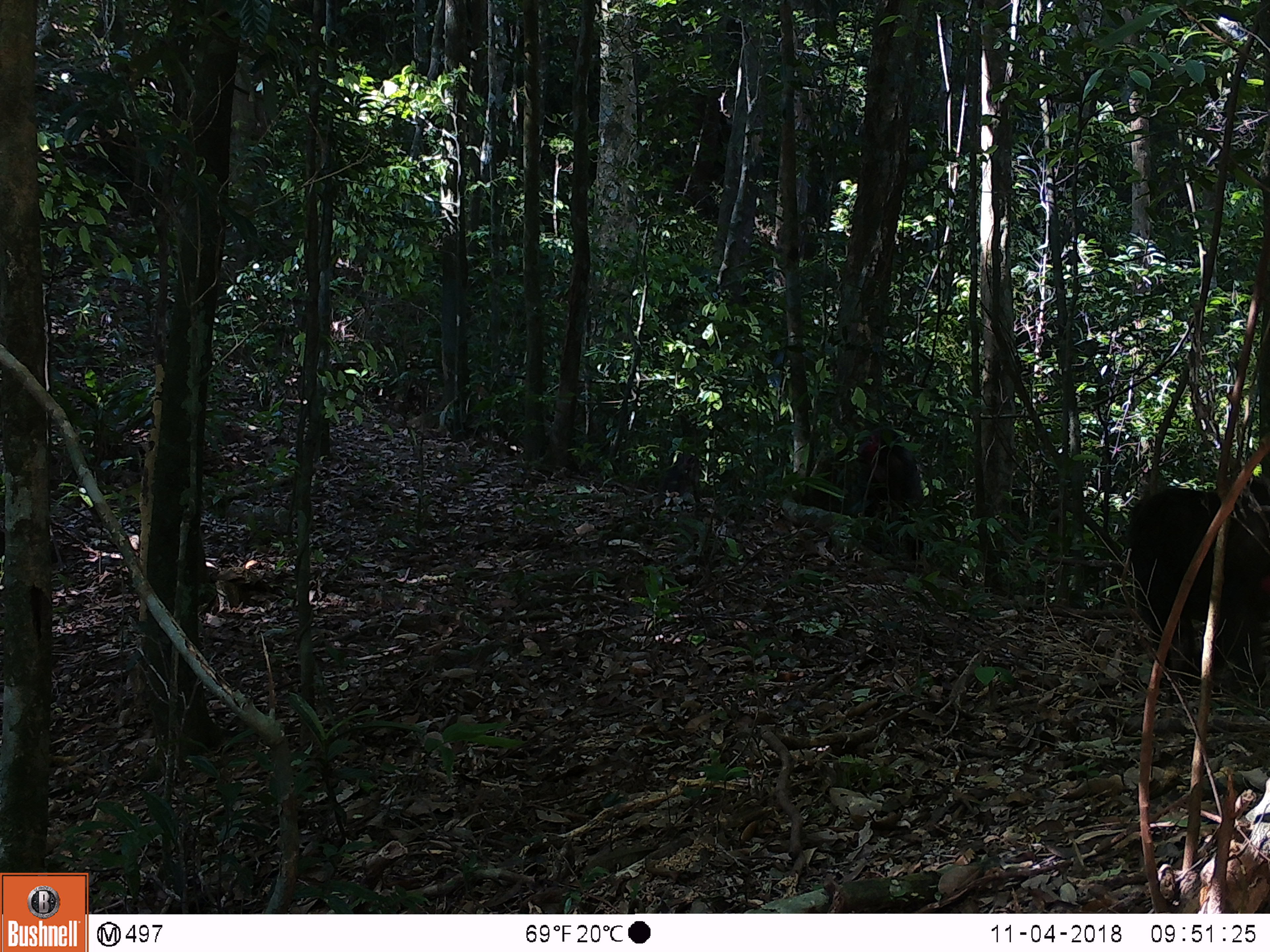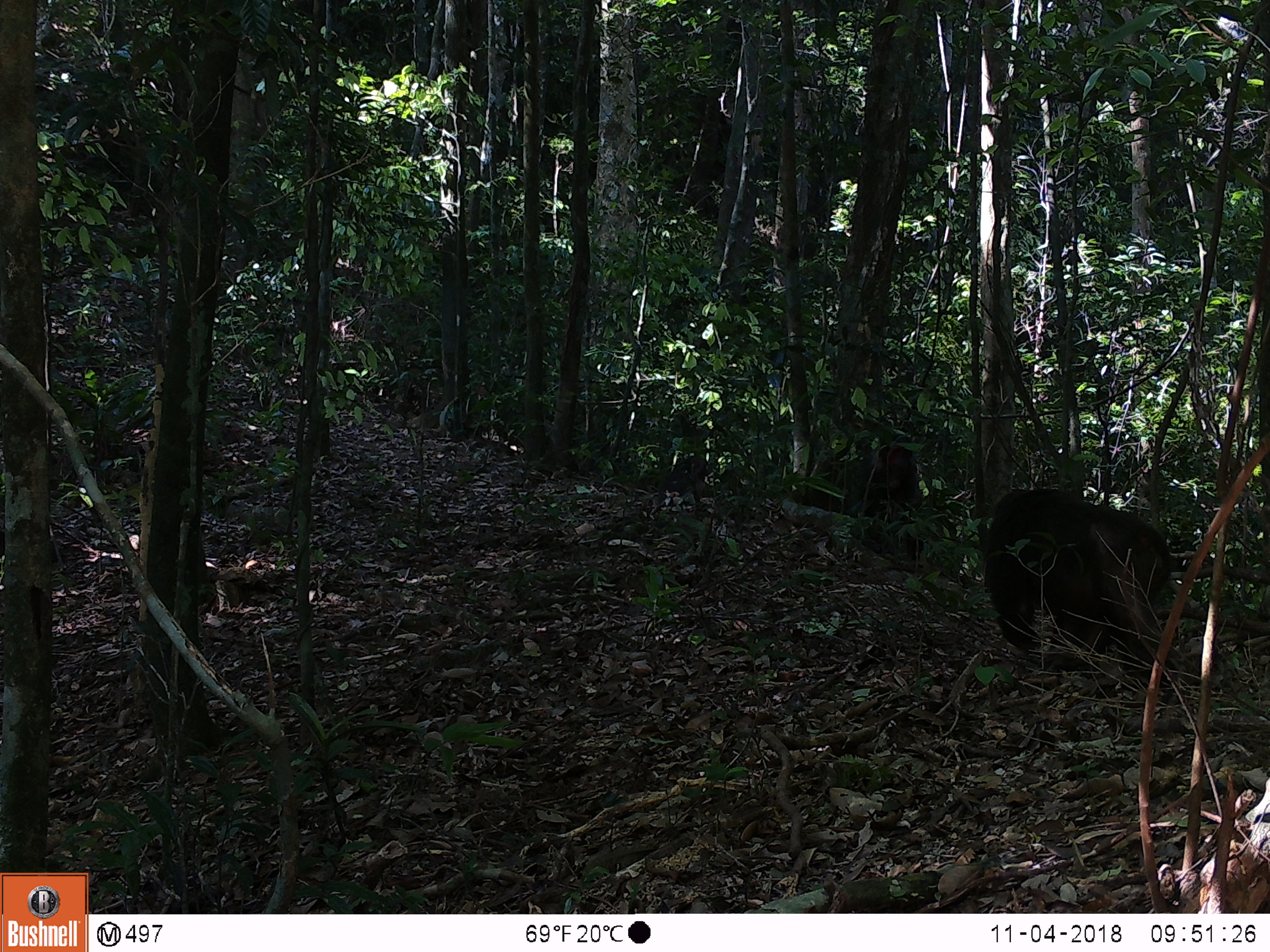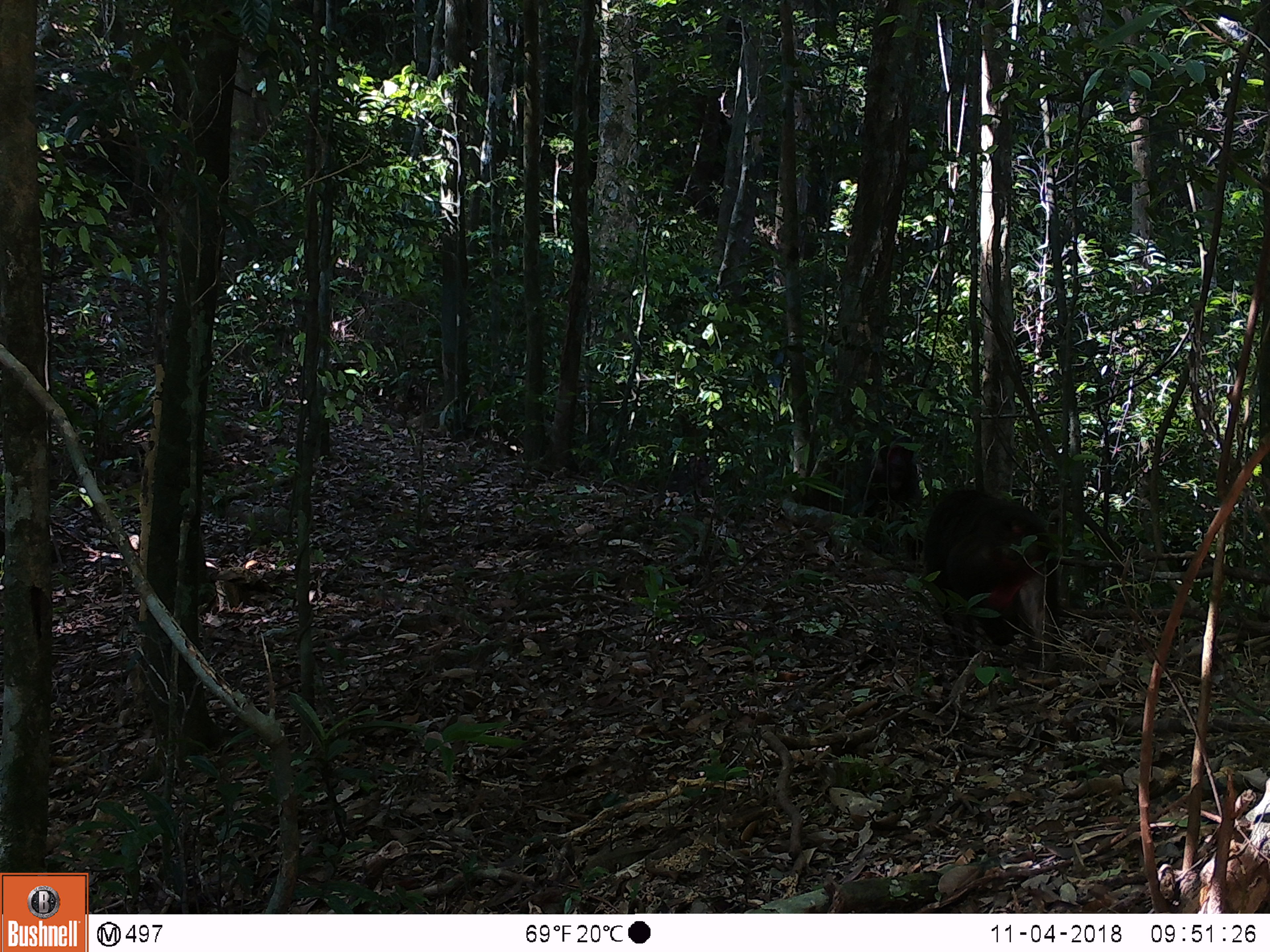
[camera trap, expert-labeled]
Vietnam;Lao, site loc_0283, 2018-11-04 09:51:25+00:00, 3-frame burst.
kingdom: Animalia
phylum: Chordata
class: Mammalia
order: Primates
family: Cercopithecidae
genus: Macaca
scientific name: Macaca arctoides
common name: stump-tailed macaque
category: stump tailed macaque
Stump tailed macaque (stump-tailed macaque) (Macaca arctoides). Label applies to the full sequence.